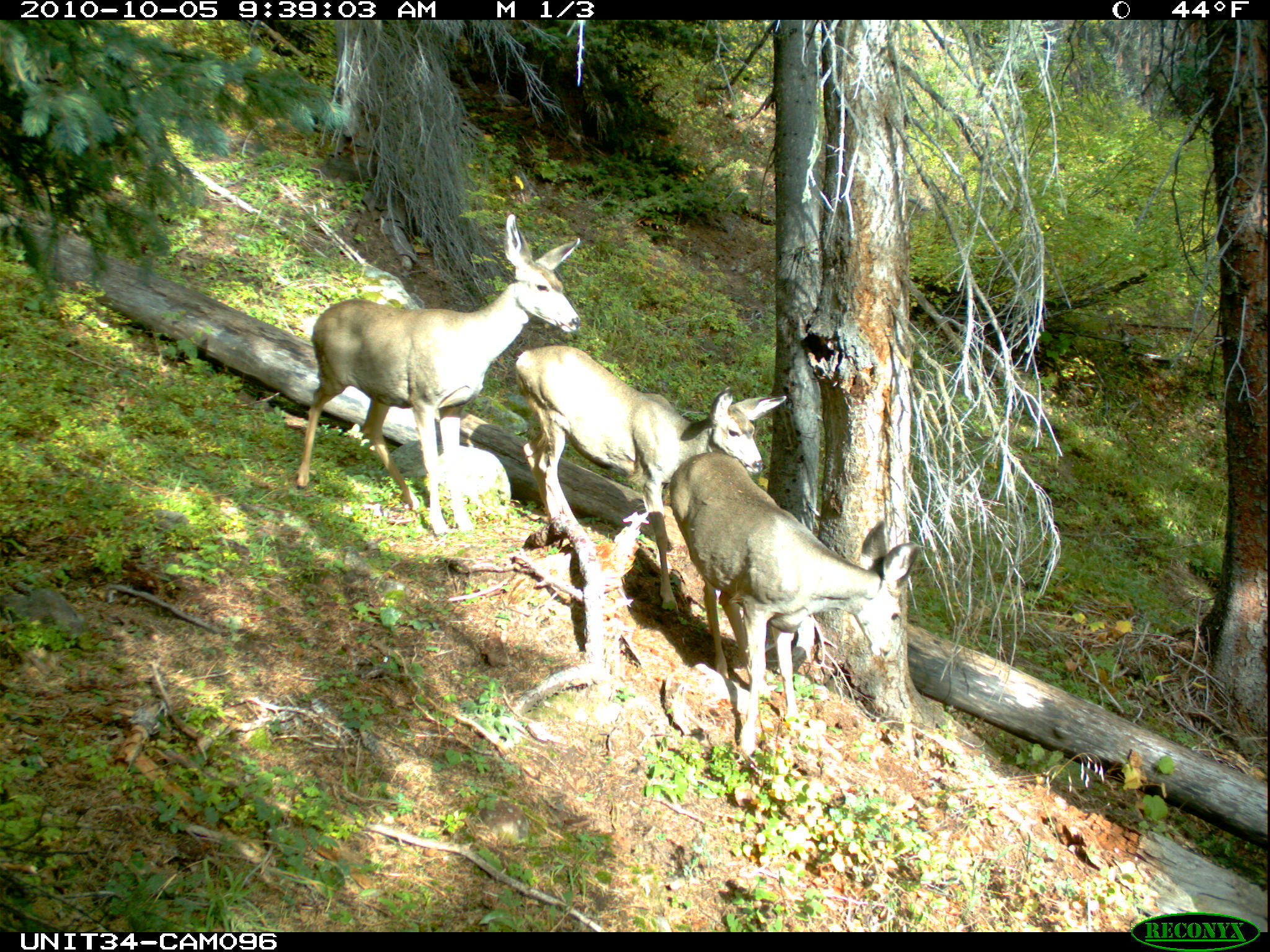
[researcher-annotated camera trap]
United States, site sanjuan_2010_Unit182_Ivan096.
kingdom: Animalia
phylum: Chordata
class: Mammalia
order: Artiodactyla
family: Cervidae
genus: Odocoileus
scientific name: Odocoileus hemionus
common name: mule deer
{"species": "Odocoileus hemionus (mule deer)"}